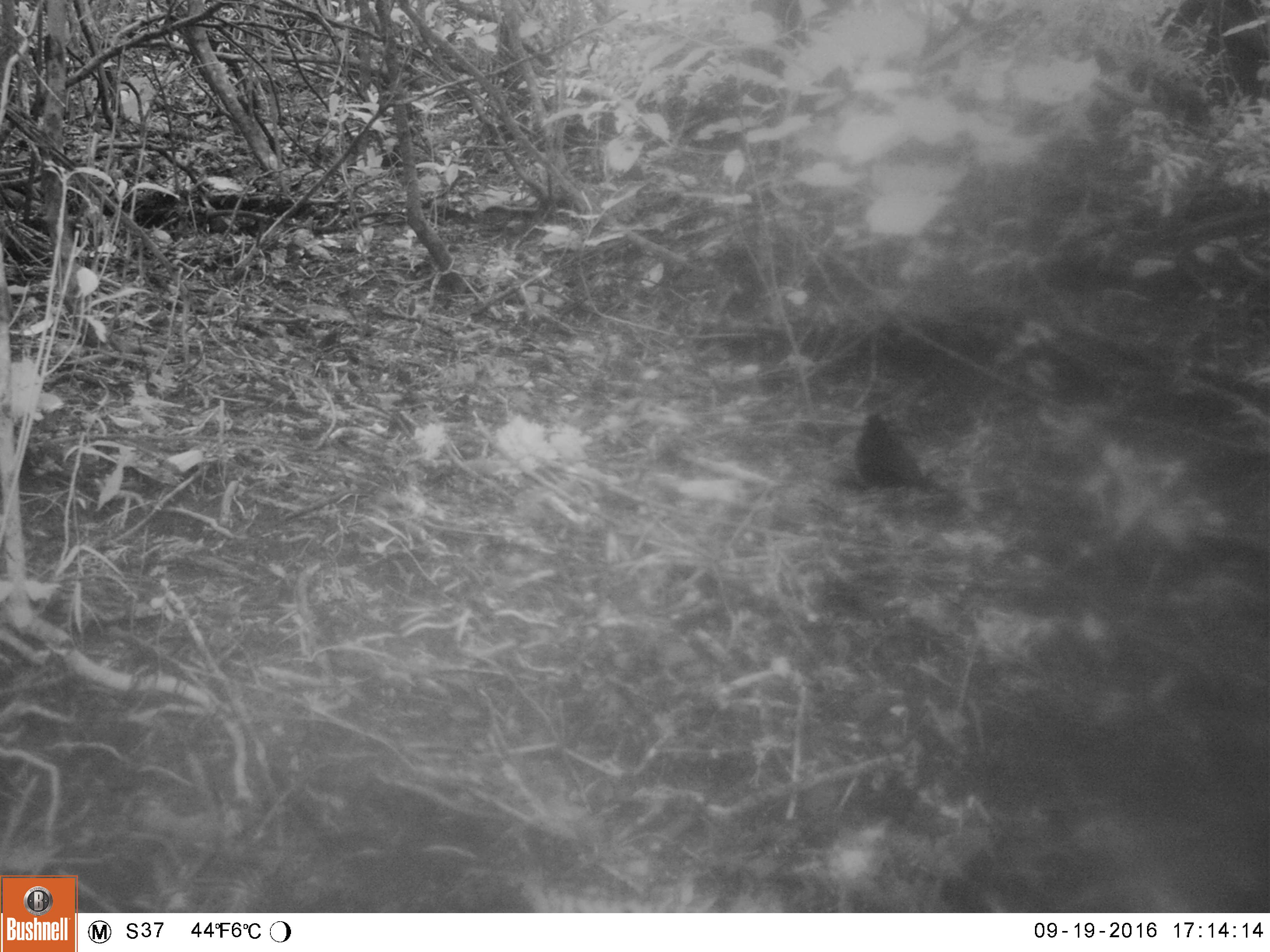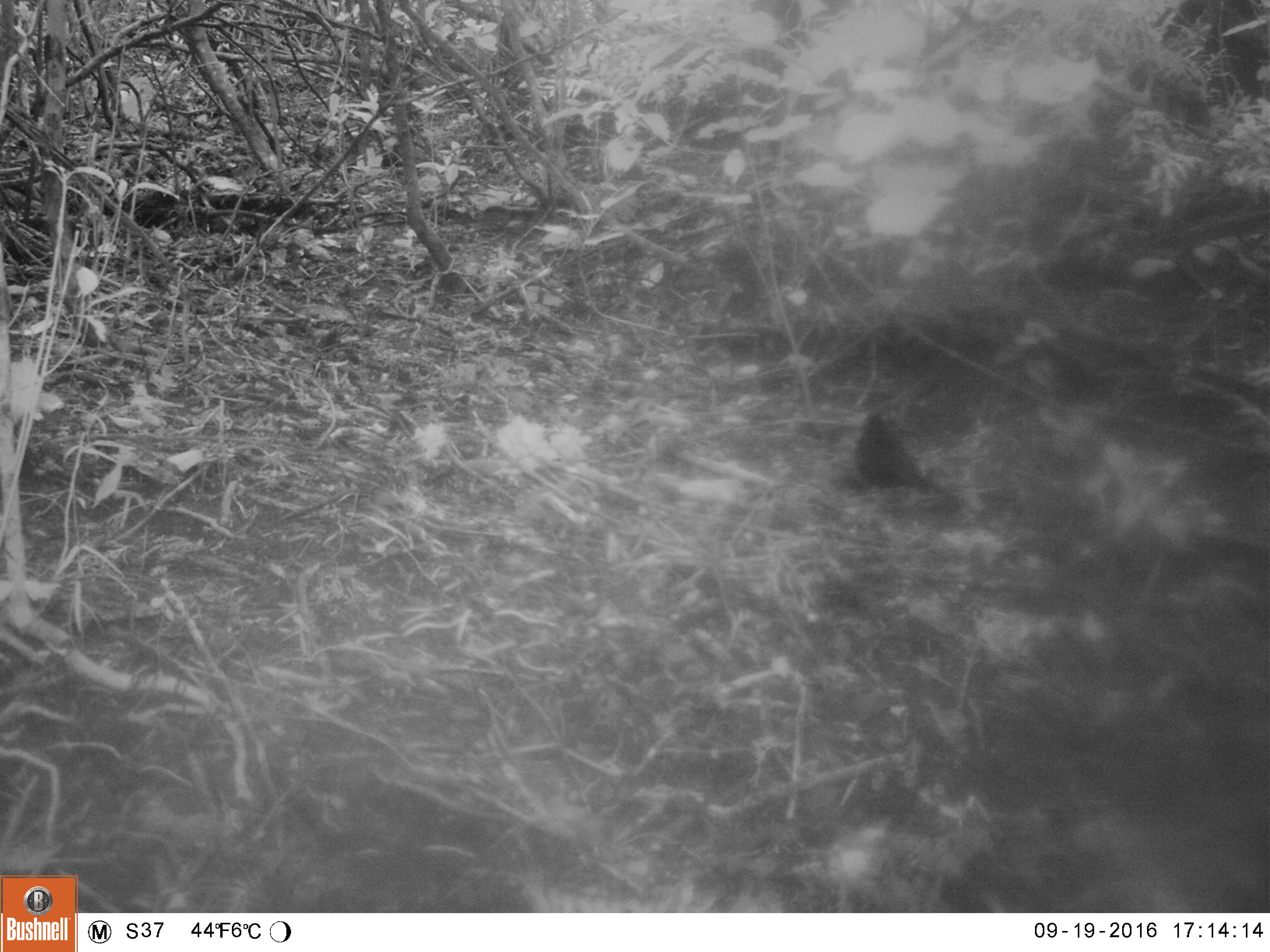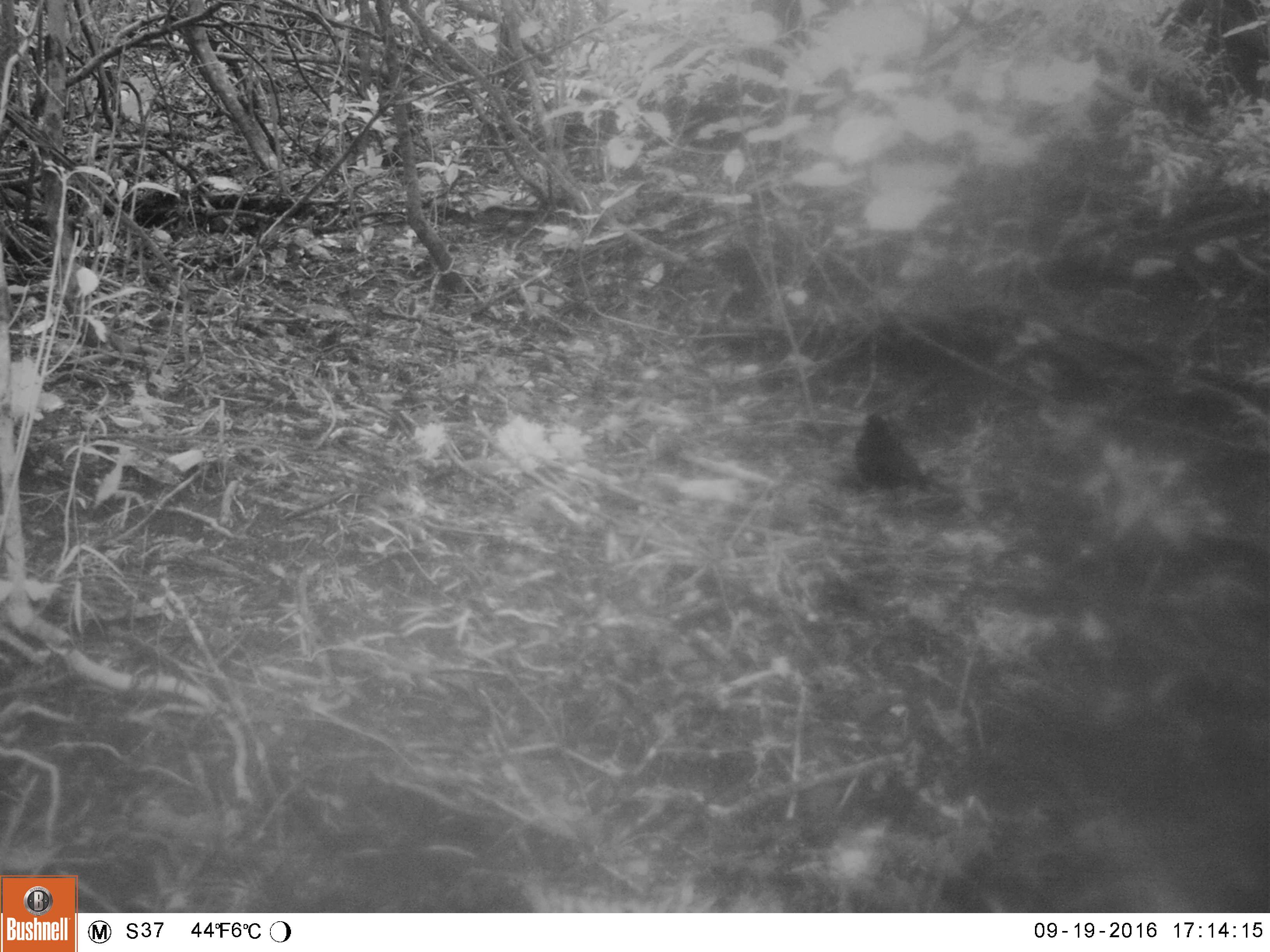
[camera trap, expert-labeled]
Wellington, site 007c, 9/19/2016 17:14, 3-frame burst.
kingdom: Animalia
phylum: Chordata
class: Aves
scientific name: Aves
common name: bird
Bird (Aves).